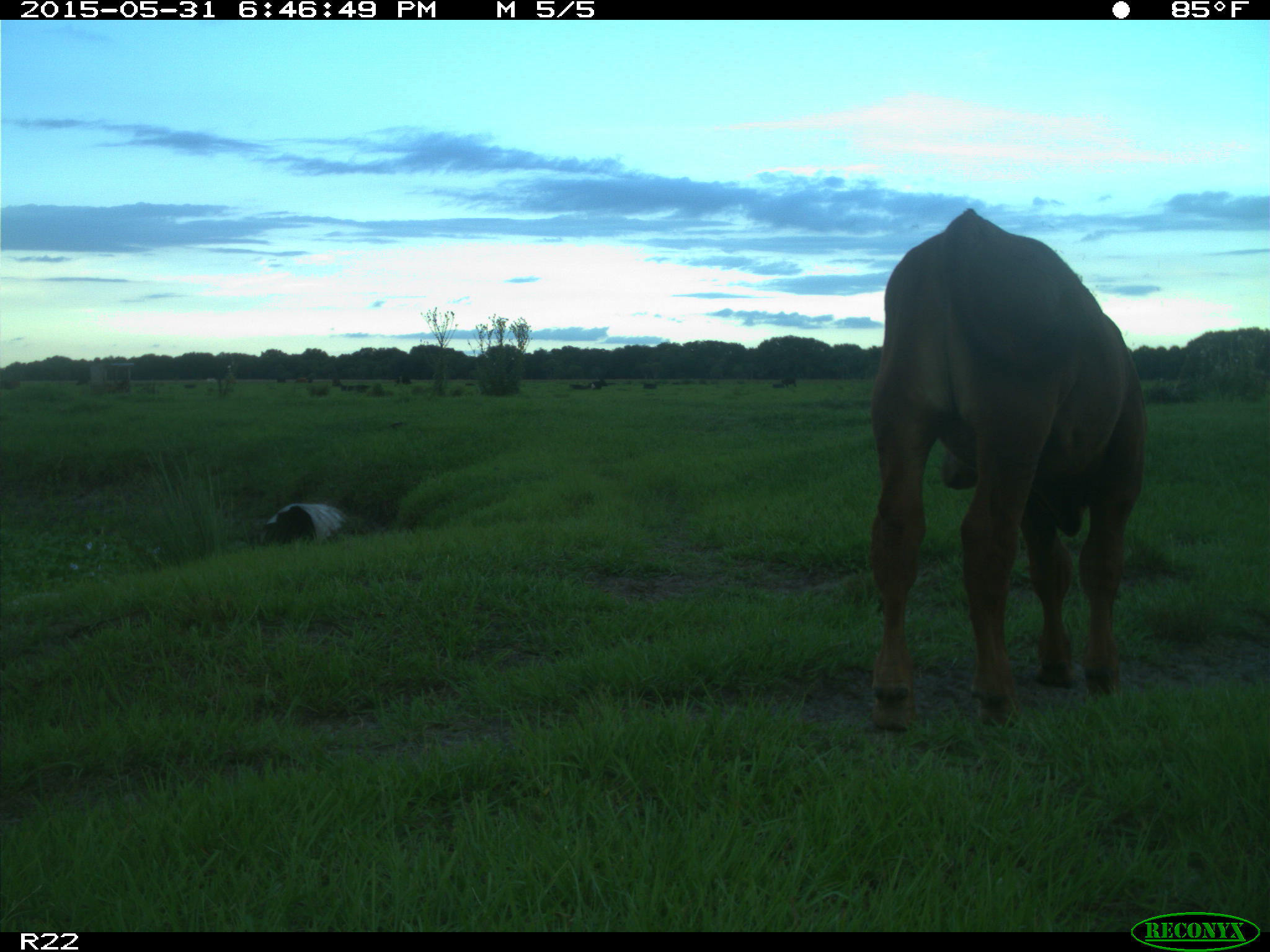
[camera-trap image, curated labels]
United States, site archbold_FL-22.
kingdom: Animalia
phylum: Chordata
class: Mammalia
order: Artiodactyla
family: Bovidae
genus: Bos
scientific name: Bos taurus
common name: domestic cow